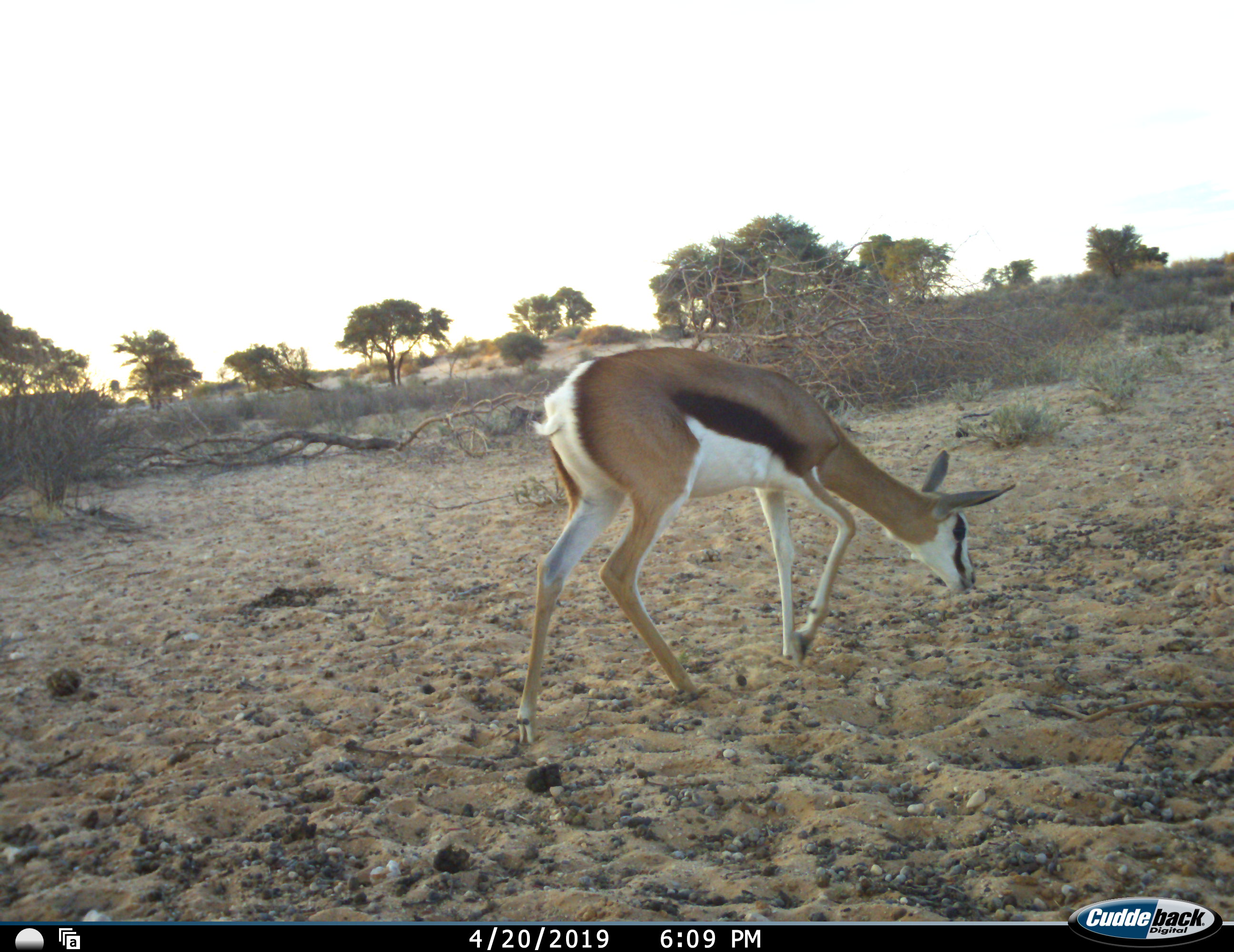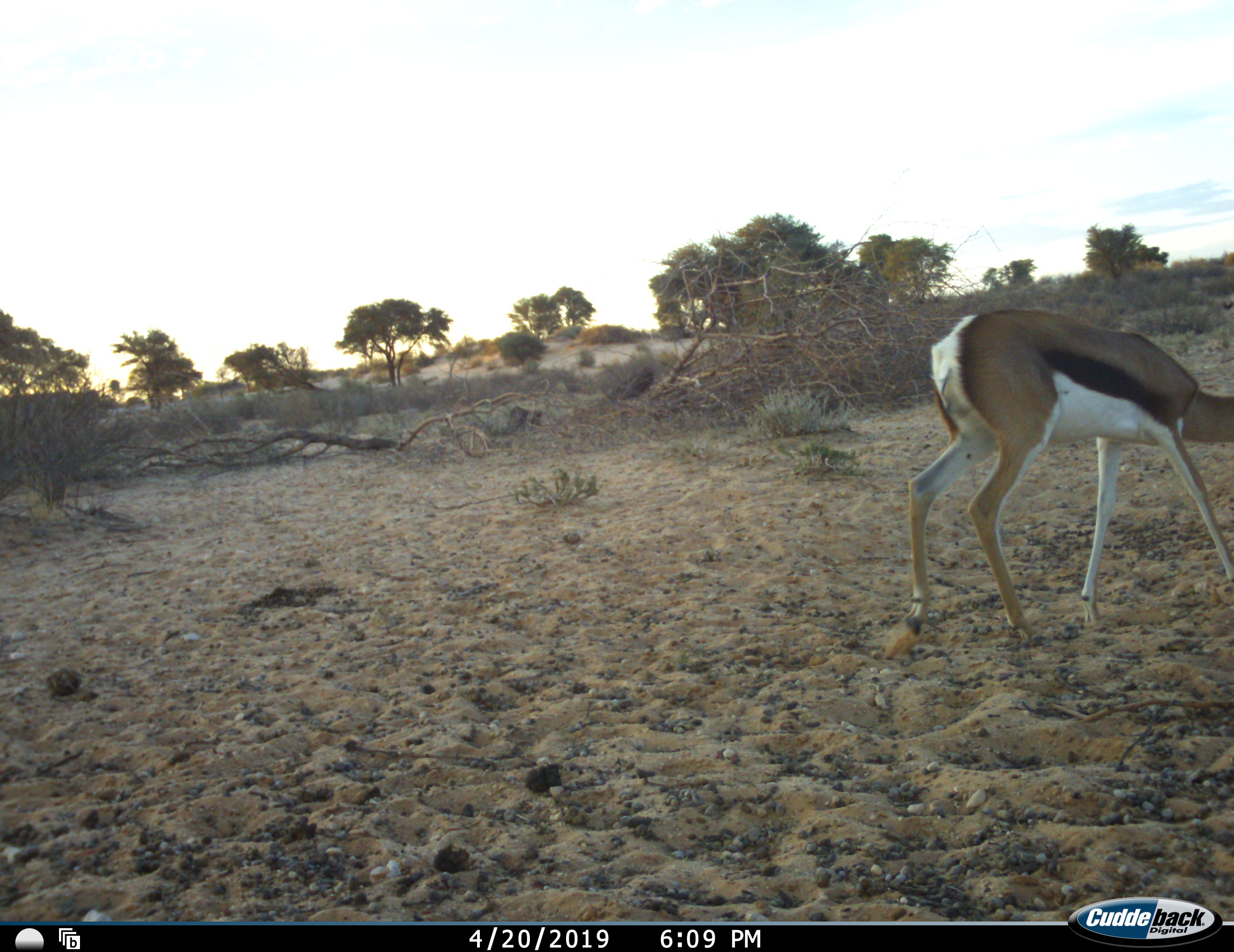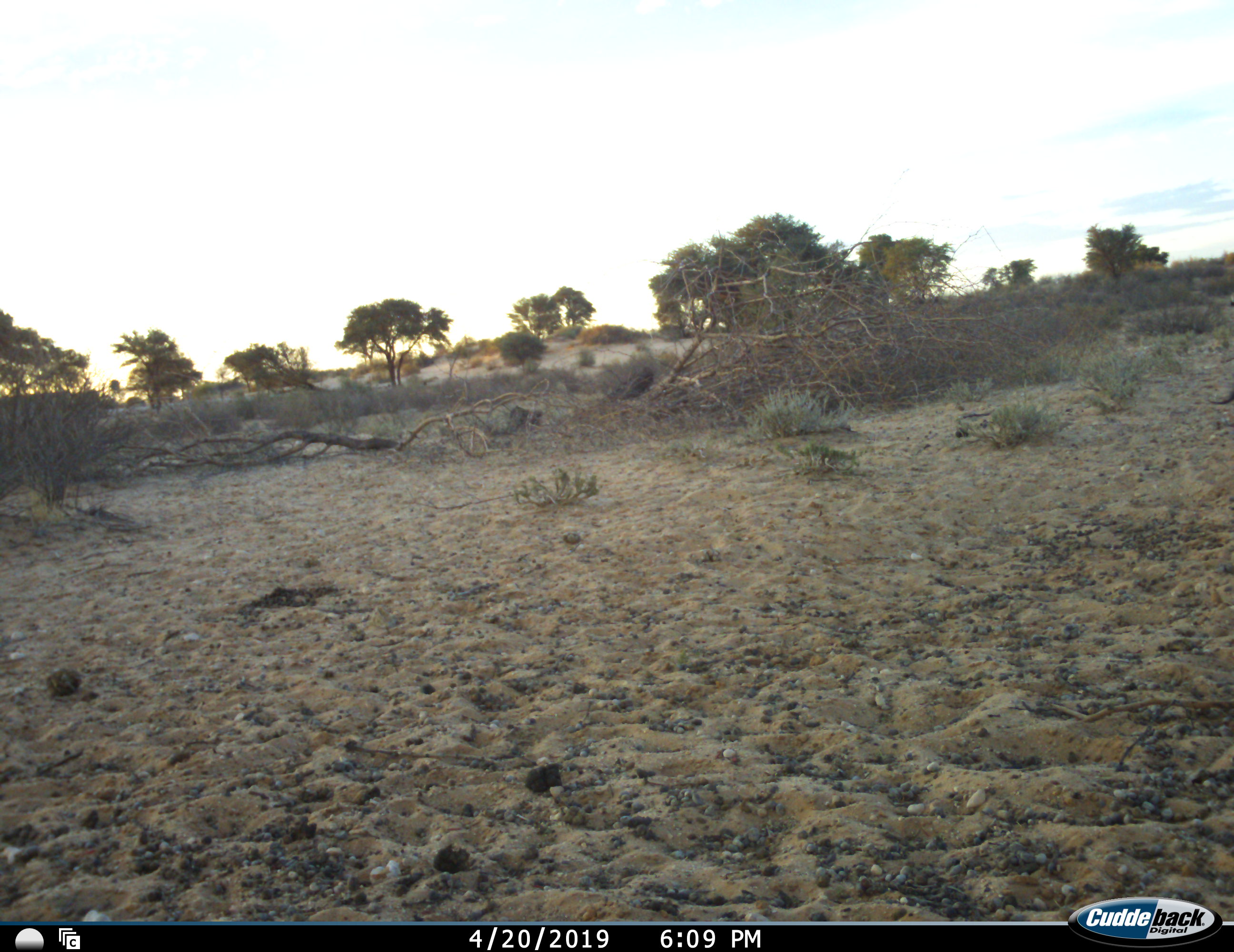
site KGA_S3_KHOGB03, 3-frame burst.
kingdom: Animalia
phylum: Chordata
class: Mammalia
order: Artiodactyla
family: Bovidae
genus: Antidorcas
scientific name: Antidorcas marsupialis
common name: springbok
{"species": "springbok (Antidorcas marsupialis)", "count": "1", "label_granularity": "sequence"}